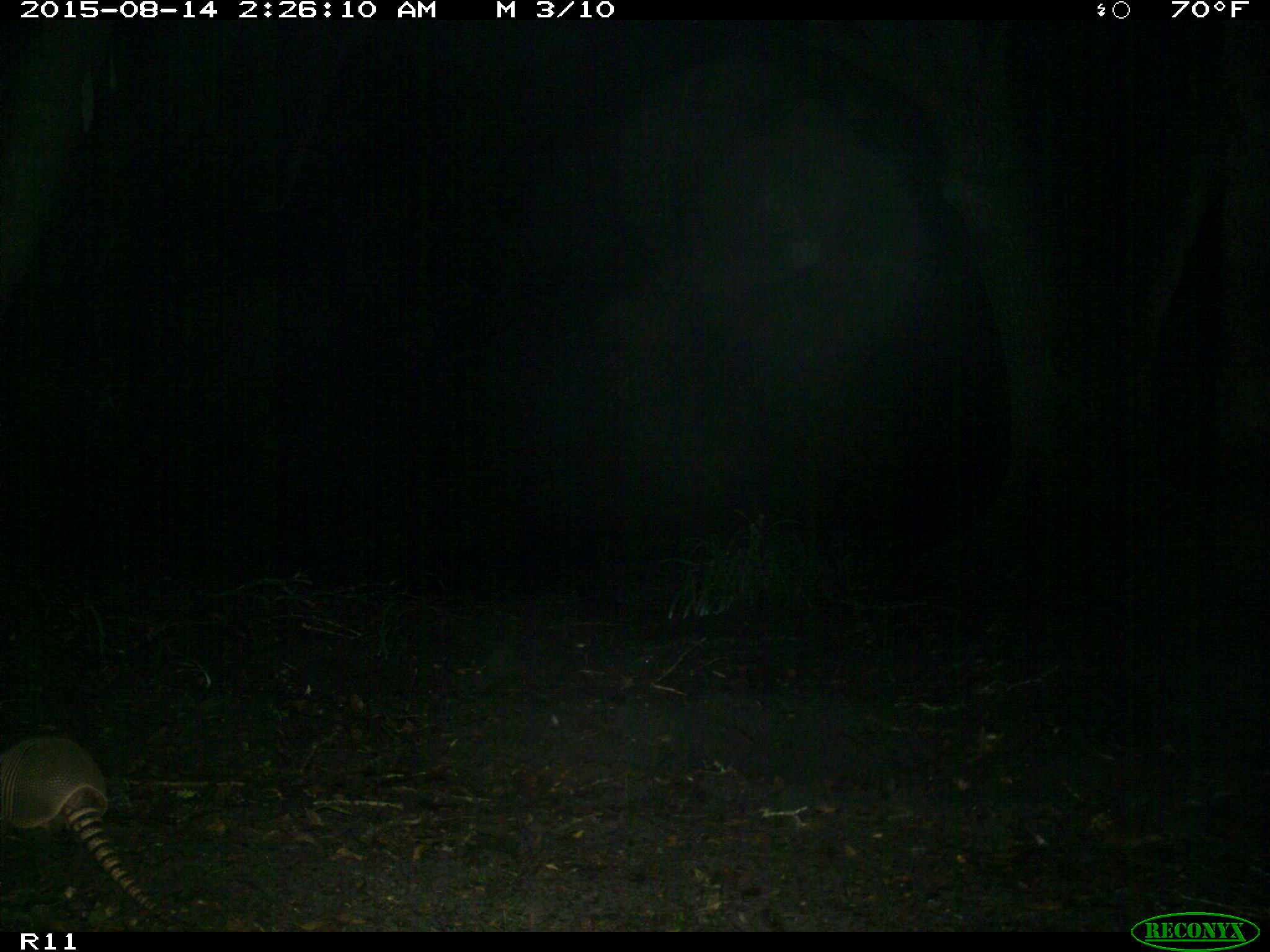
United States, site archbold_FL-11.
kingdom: Animalia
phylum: Chordata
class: Mammalia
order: Cingulata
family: Dasypodidae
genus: Dasypus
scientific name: Dasypus novemcinctus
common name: nine-banded armadillo